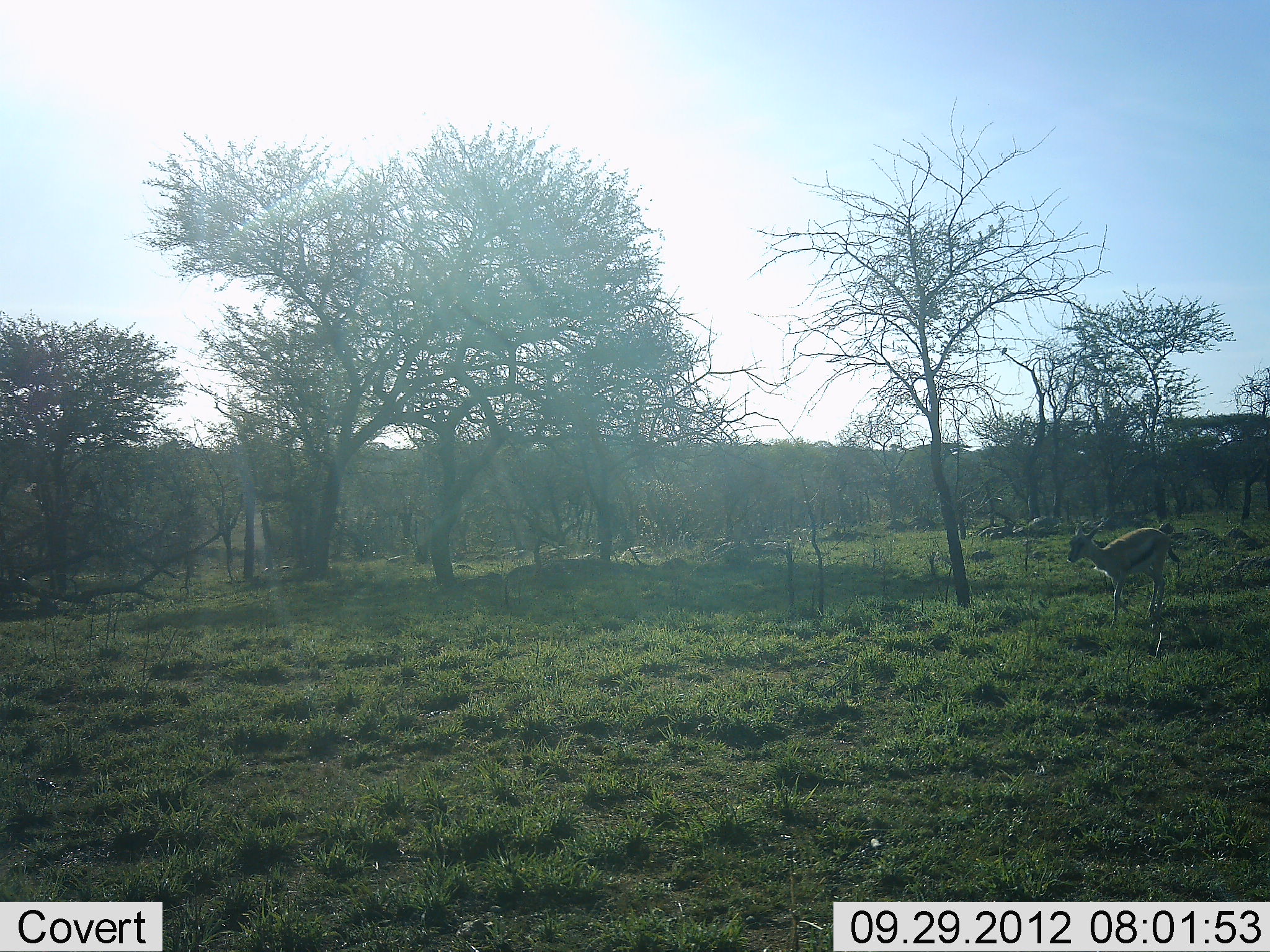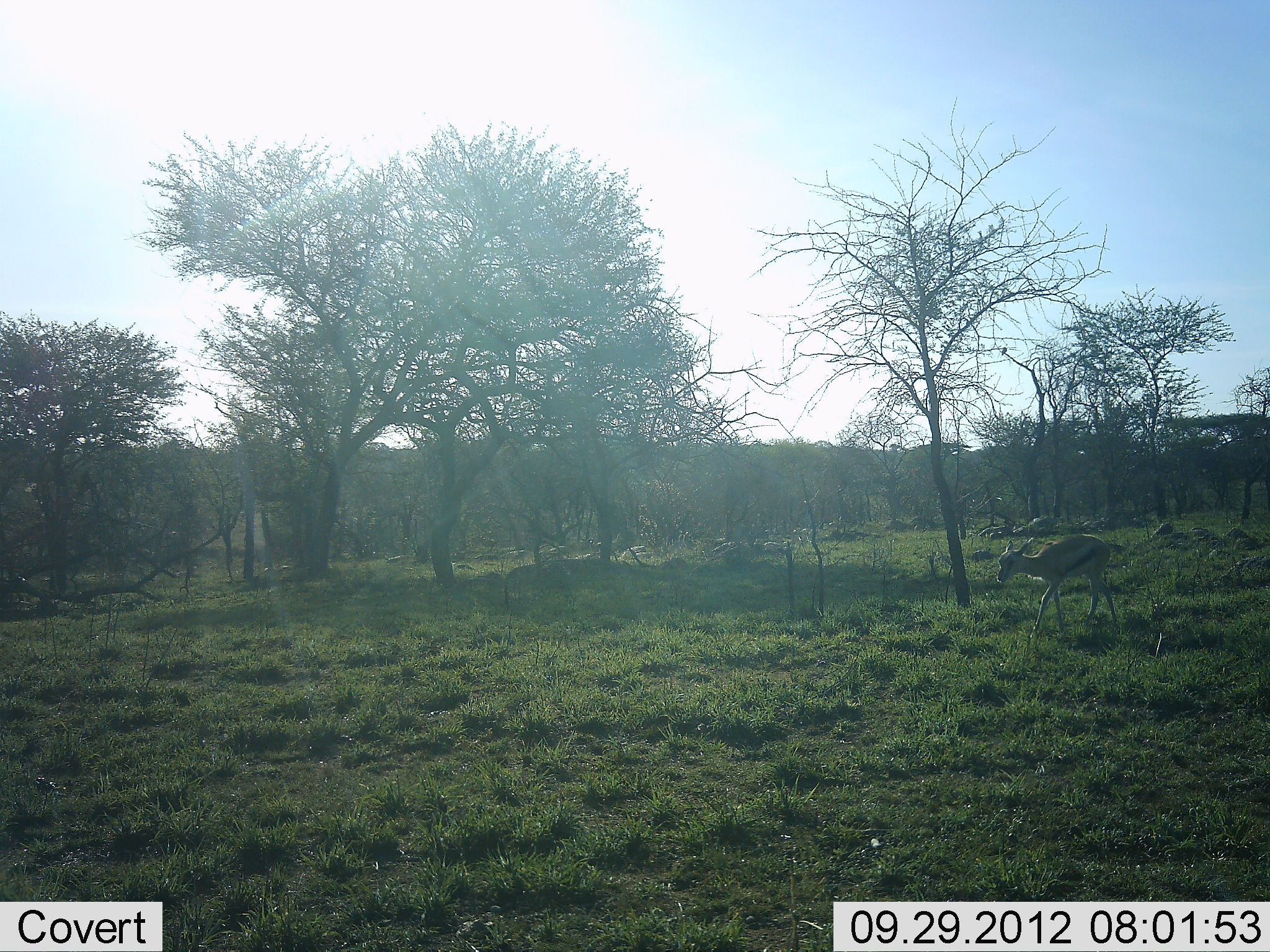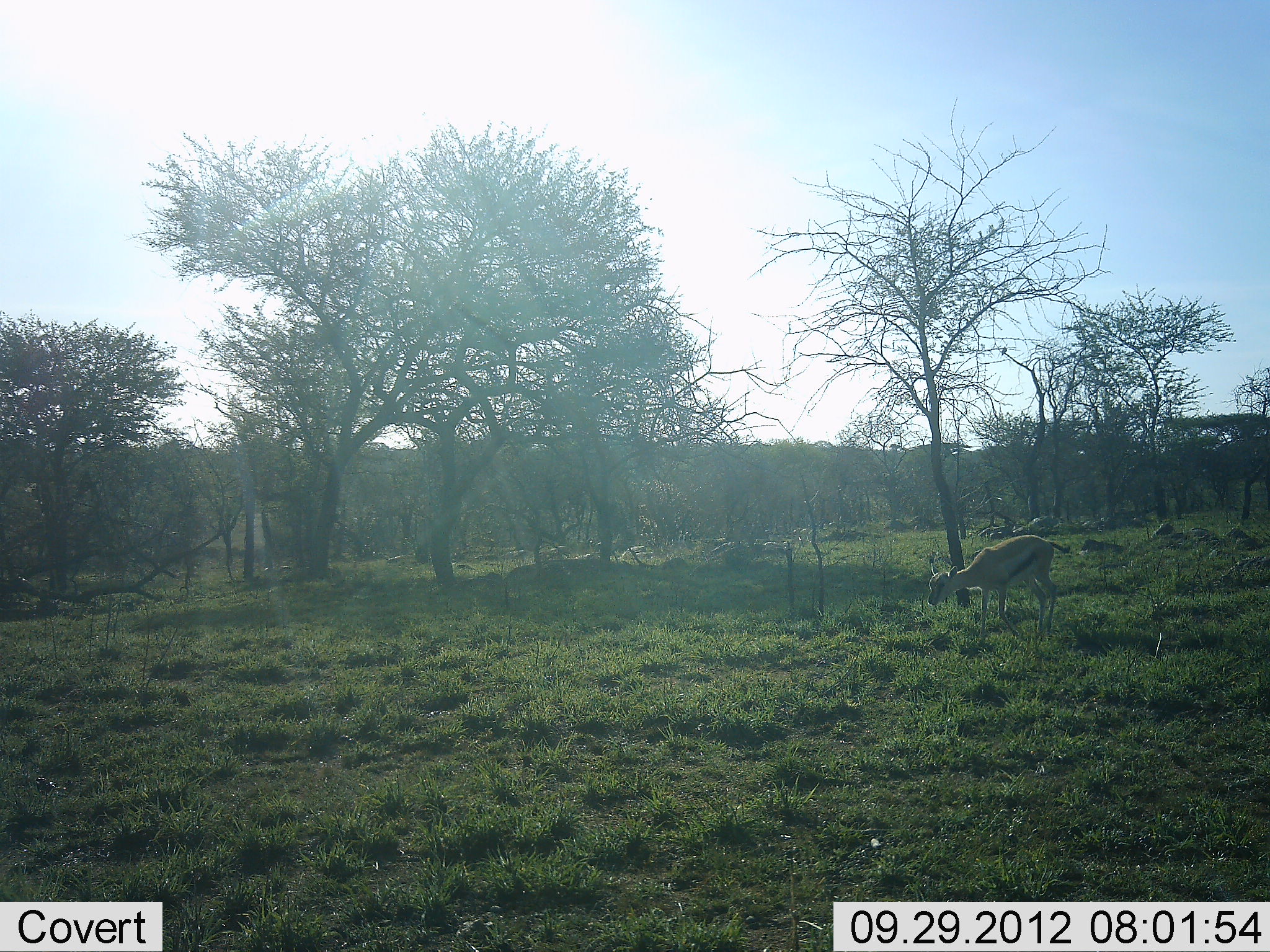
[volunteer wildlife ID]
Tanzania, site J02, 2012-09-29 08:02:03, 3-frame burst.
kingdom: Animalia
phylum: Chordata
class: Mammalia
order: Artiodactyla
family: Bovidae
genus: Eudorcas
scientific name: Eudorcas thomsonii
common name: thomson's gazelle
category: gazellethomsons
Gazellethomsons (thomson's gazelle) (Eudorcas thomsonii), count 1. Behavior (volunteer vote fractions): standing 0%, resting 0%, moving 100%, interacting 0%. Young present (vote fraction): 0%. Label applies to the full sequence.